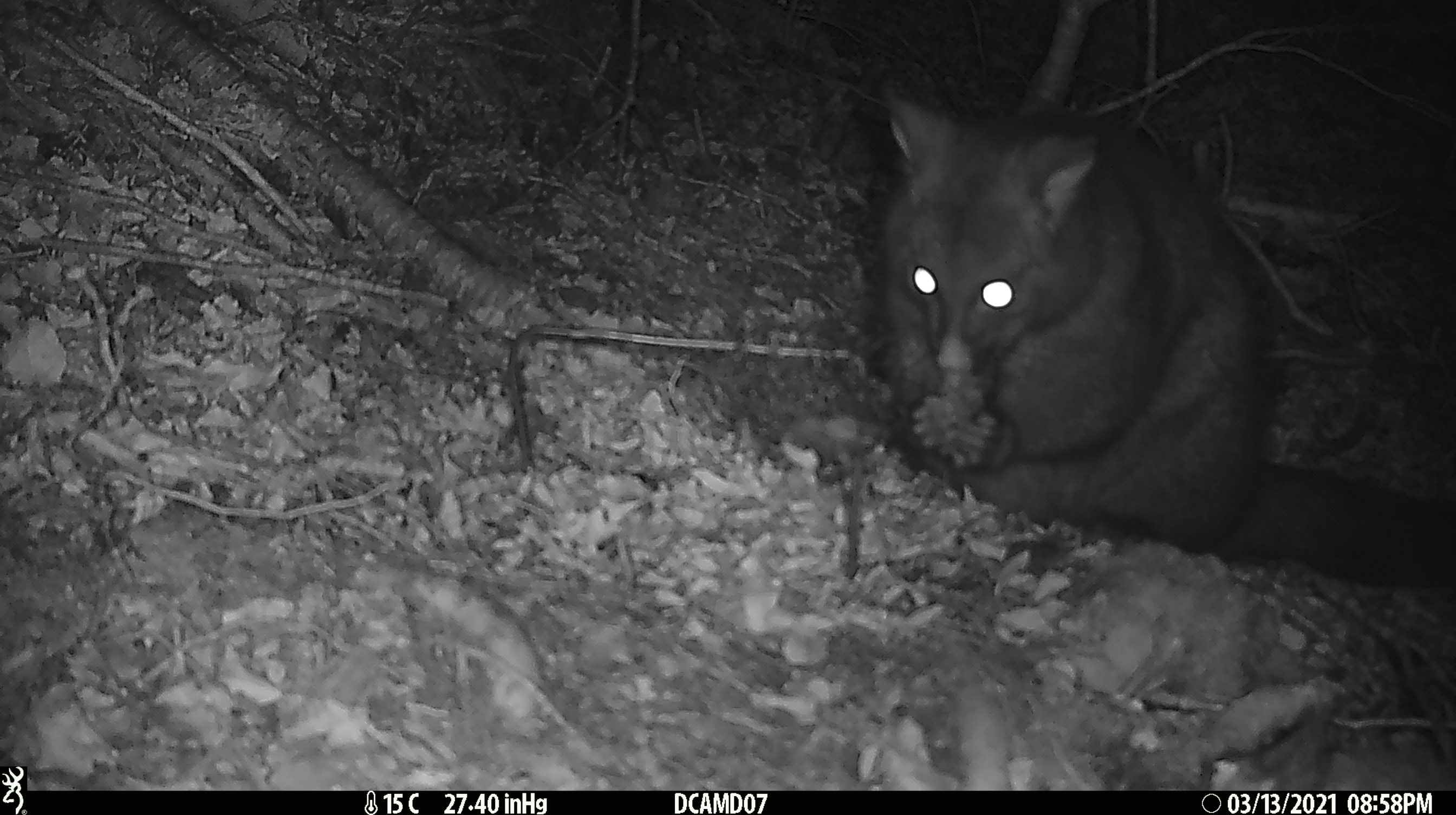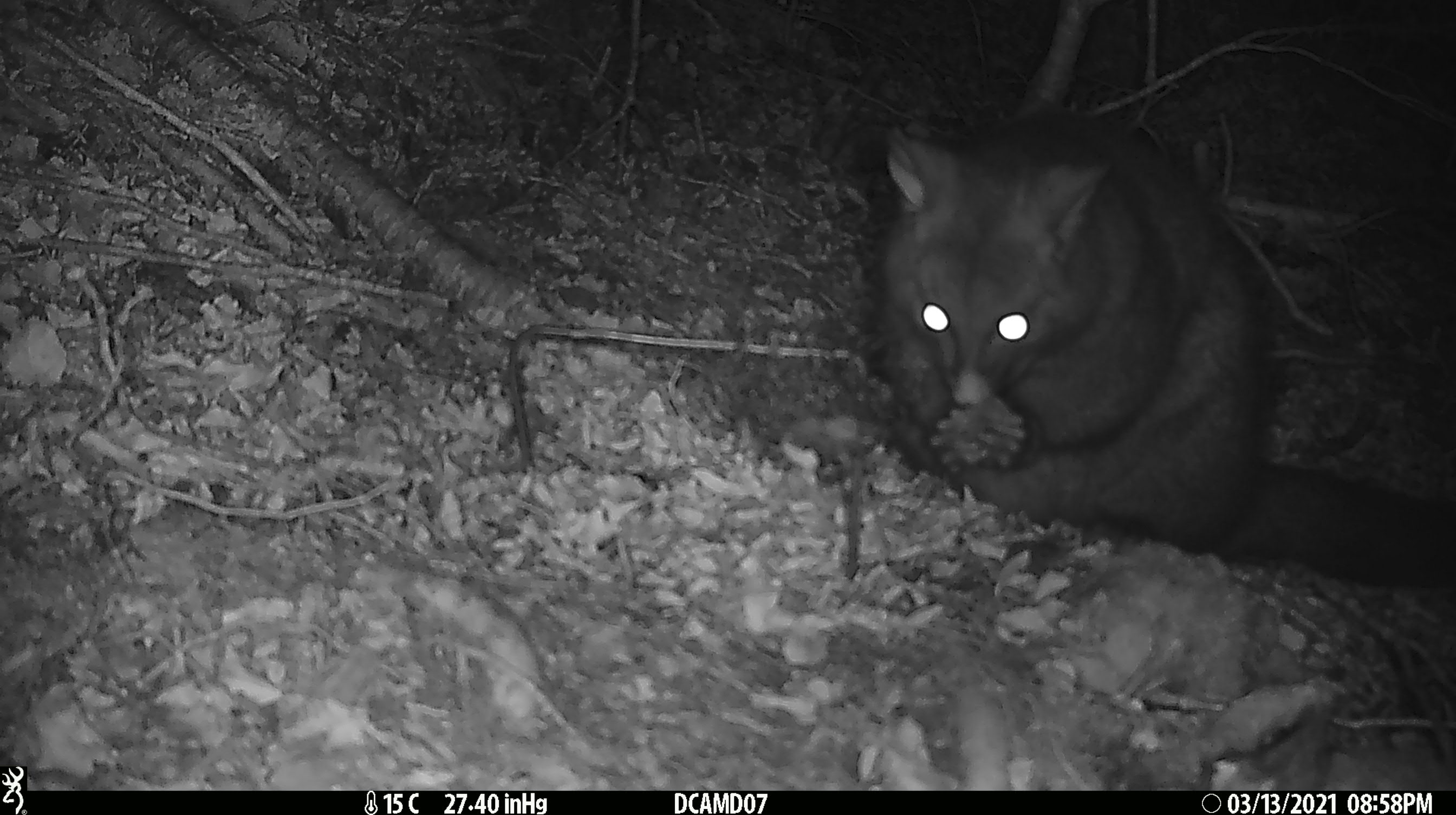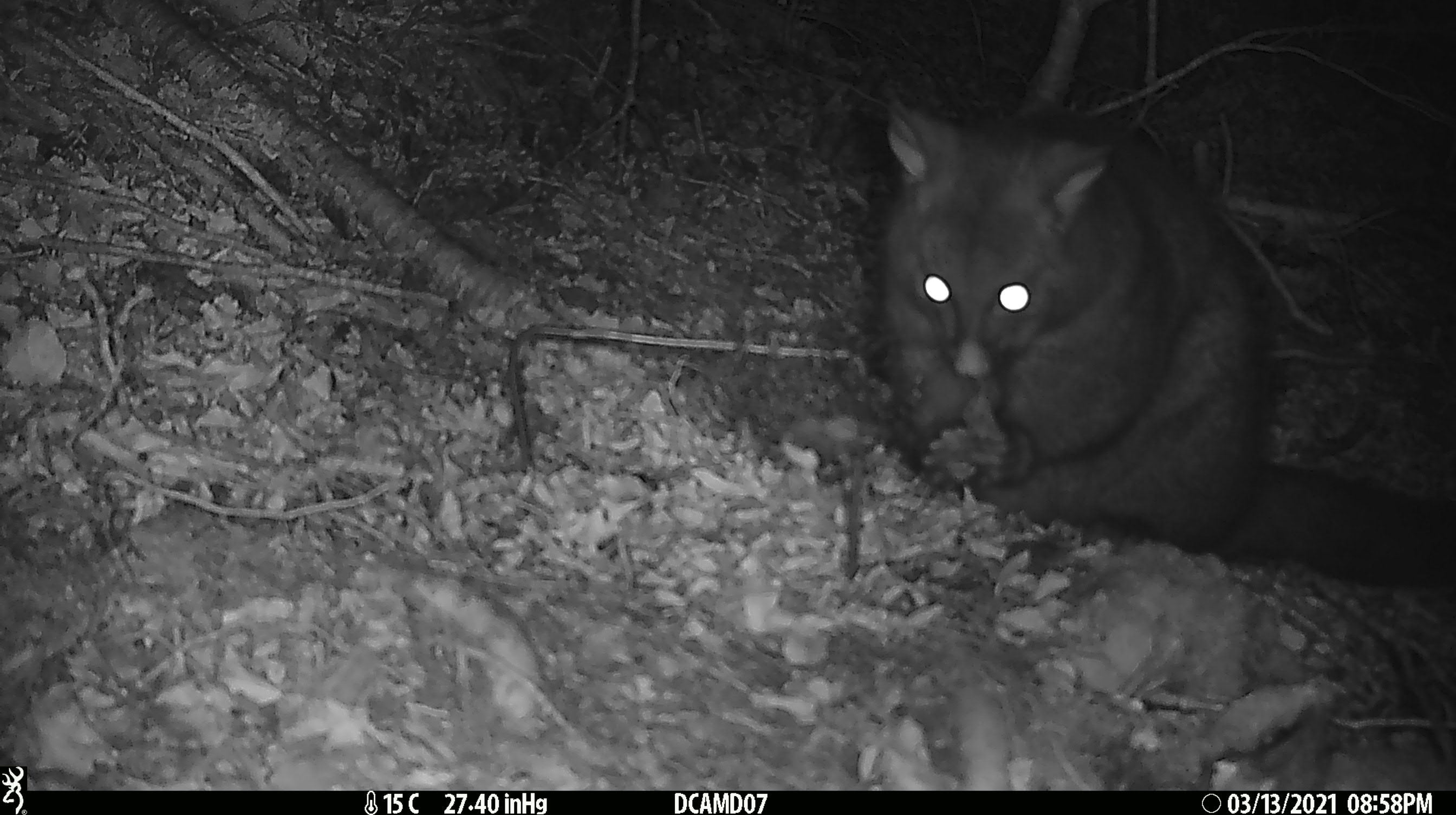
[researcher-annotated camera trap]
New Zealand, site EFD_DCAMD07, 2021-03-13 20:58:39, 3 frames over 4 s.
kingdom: Animalia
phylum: Chordata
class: Mammalia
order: Diprotodontia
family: Phalangeridae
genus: Trichosurus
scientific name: Trichosurus vulpecula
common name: common brushtail possum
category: possum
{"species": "possum (common brushtail possum) (Trichosurus vulpecula)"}